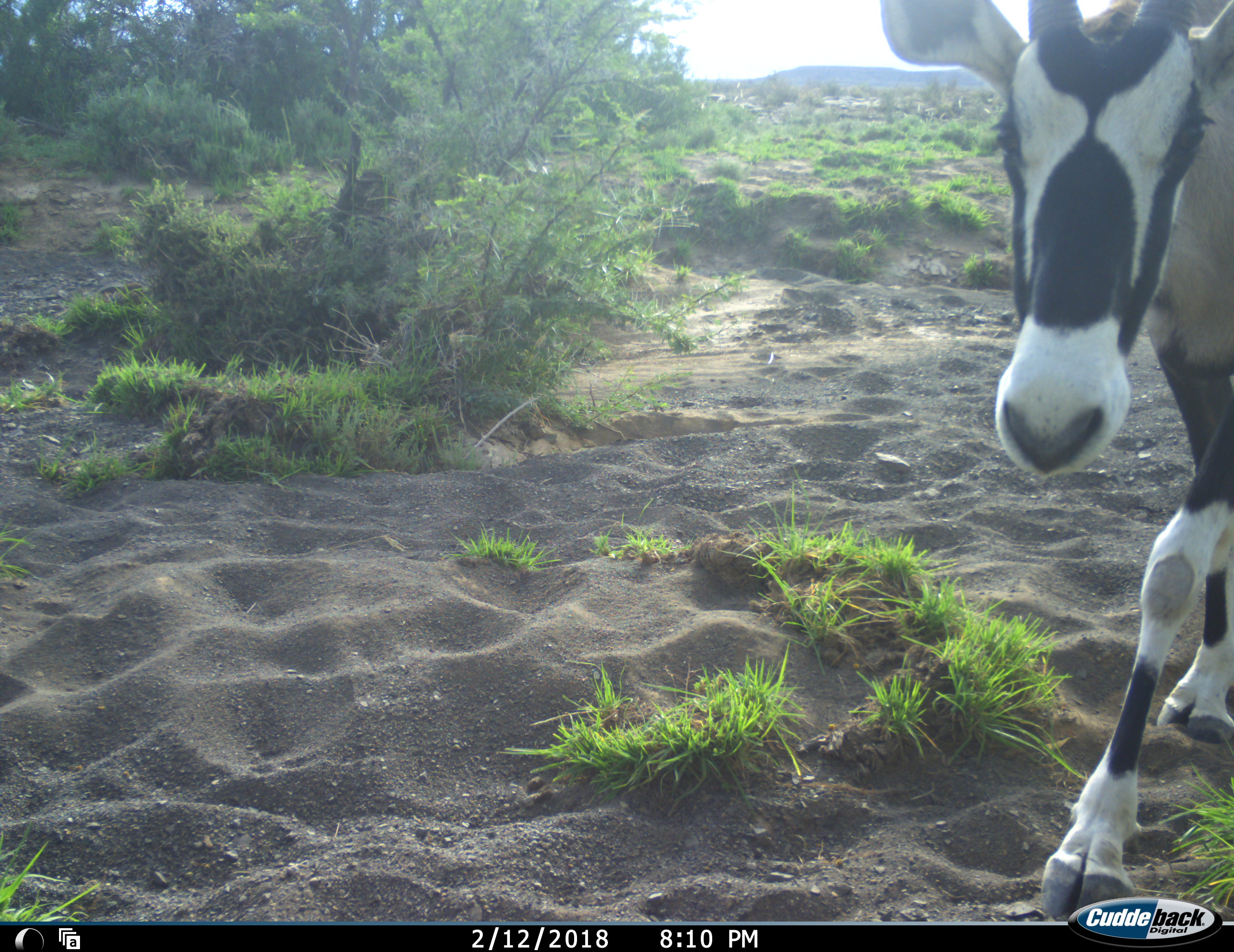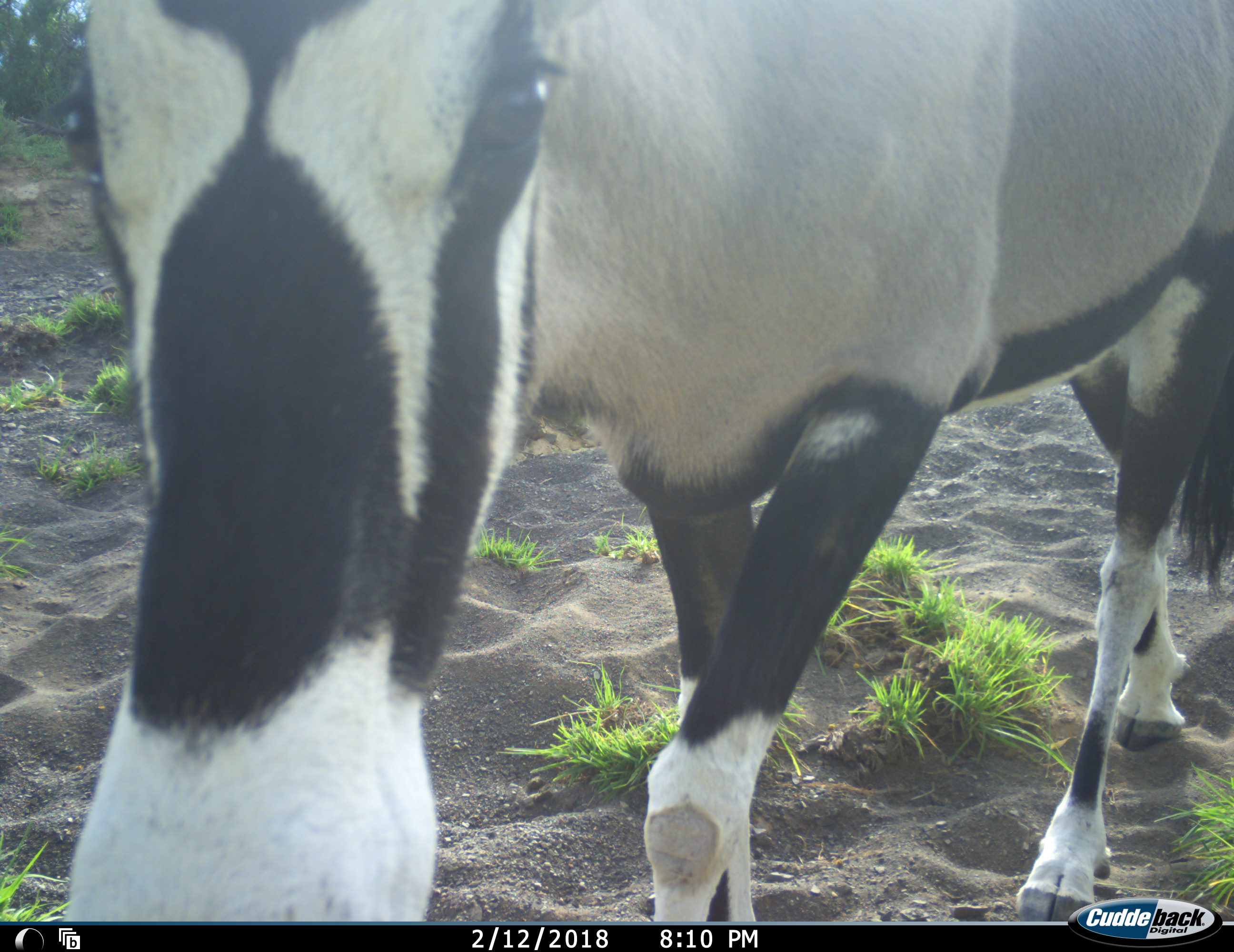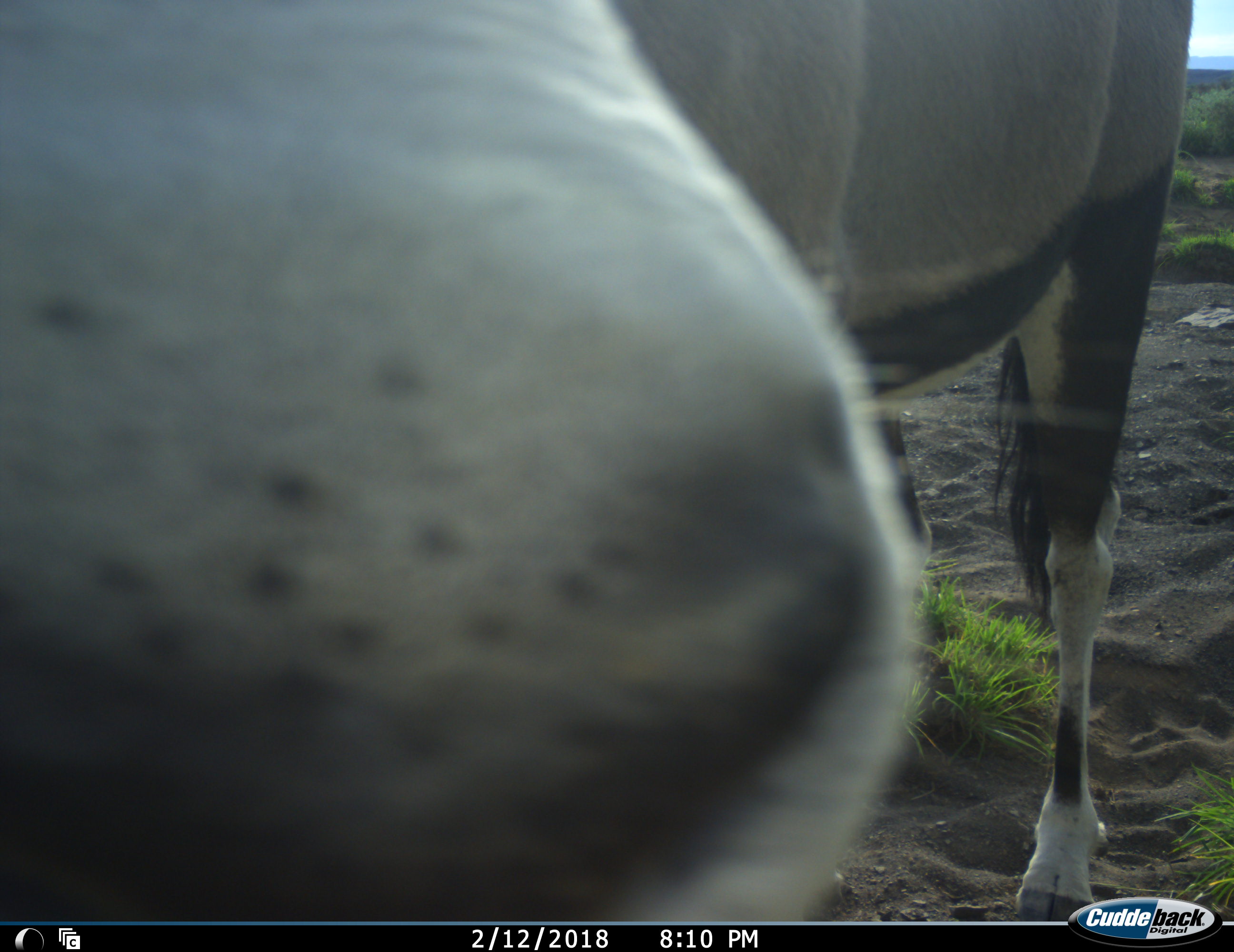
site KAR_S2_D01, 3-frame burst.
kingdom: Animalia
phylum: Chordata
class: Mammalia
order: Artiodactyla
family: Bovidae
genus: Oryx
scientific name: Oryx gazella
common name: gemsbok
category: oryx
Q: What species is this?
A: Oryx (gemsbok) (Oryx gazella).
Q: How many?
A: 1.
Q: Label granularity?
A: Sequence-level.